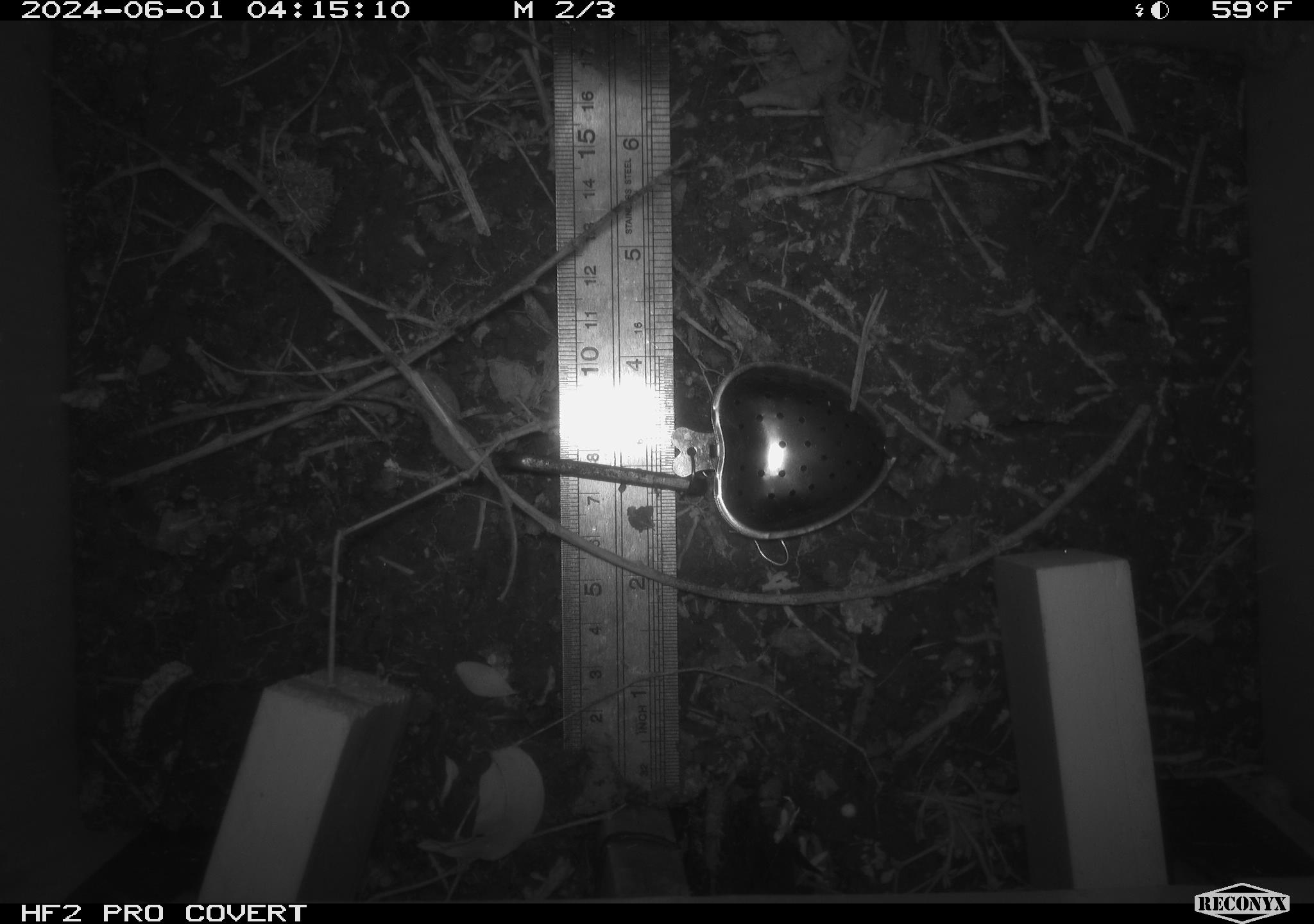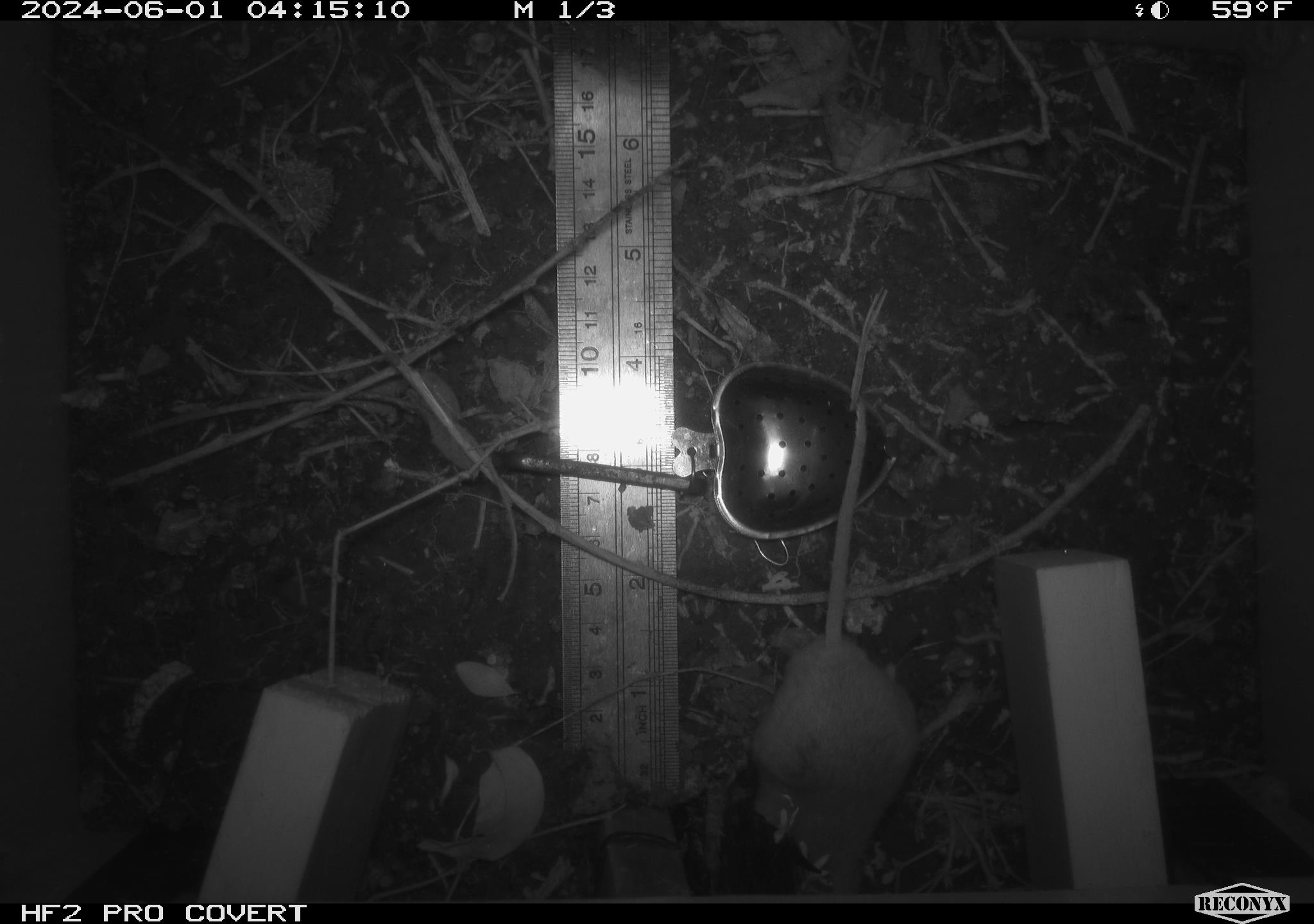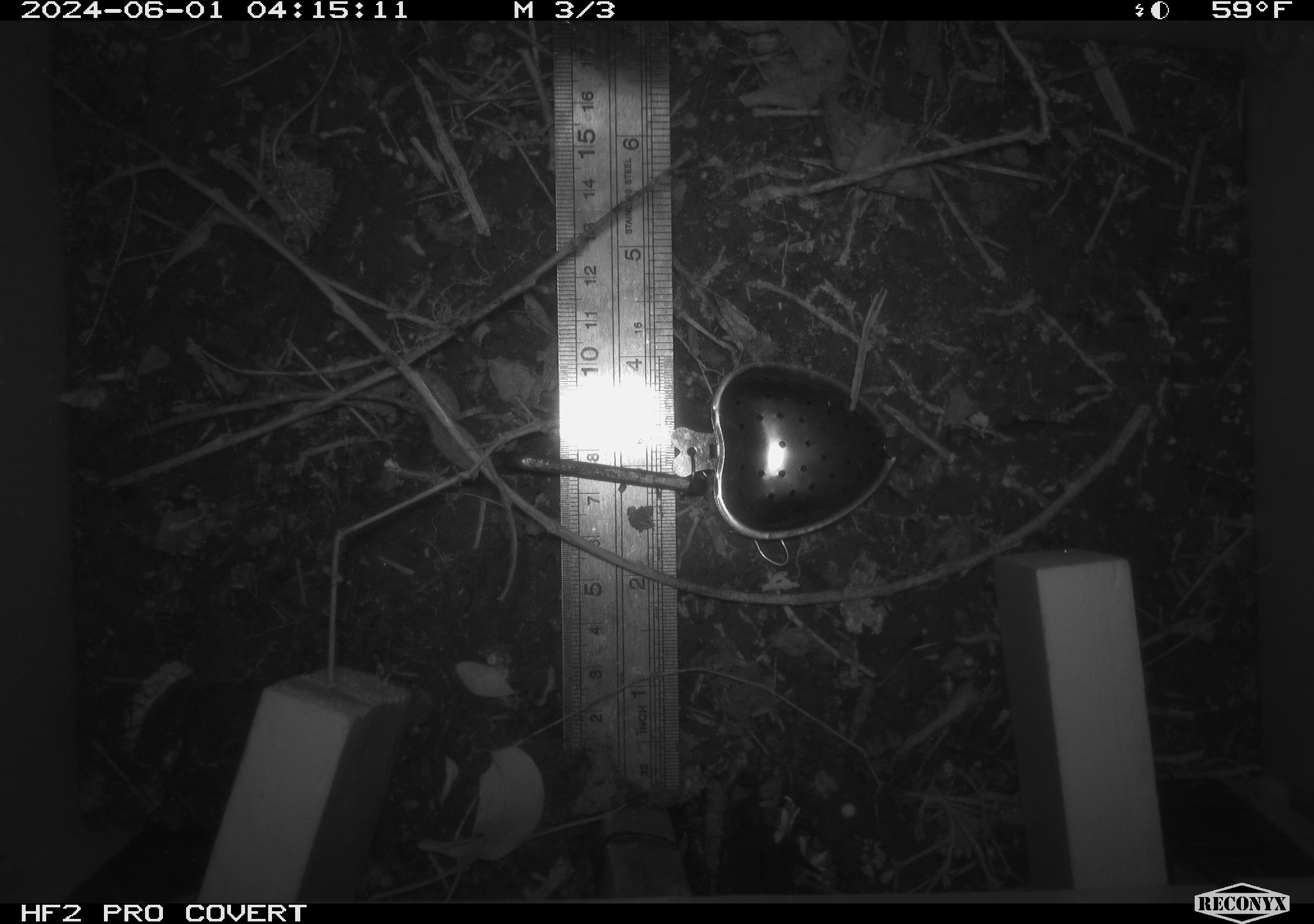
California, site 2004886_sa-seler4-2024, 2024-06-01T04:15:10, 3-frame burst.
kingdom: Animalia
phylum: Chordata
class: Mammalia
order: Rodentia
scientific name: Rodentia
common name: mouse species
Mouse species (Rodentia).